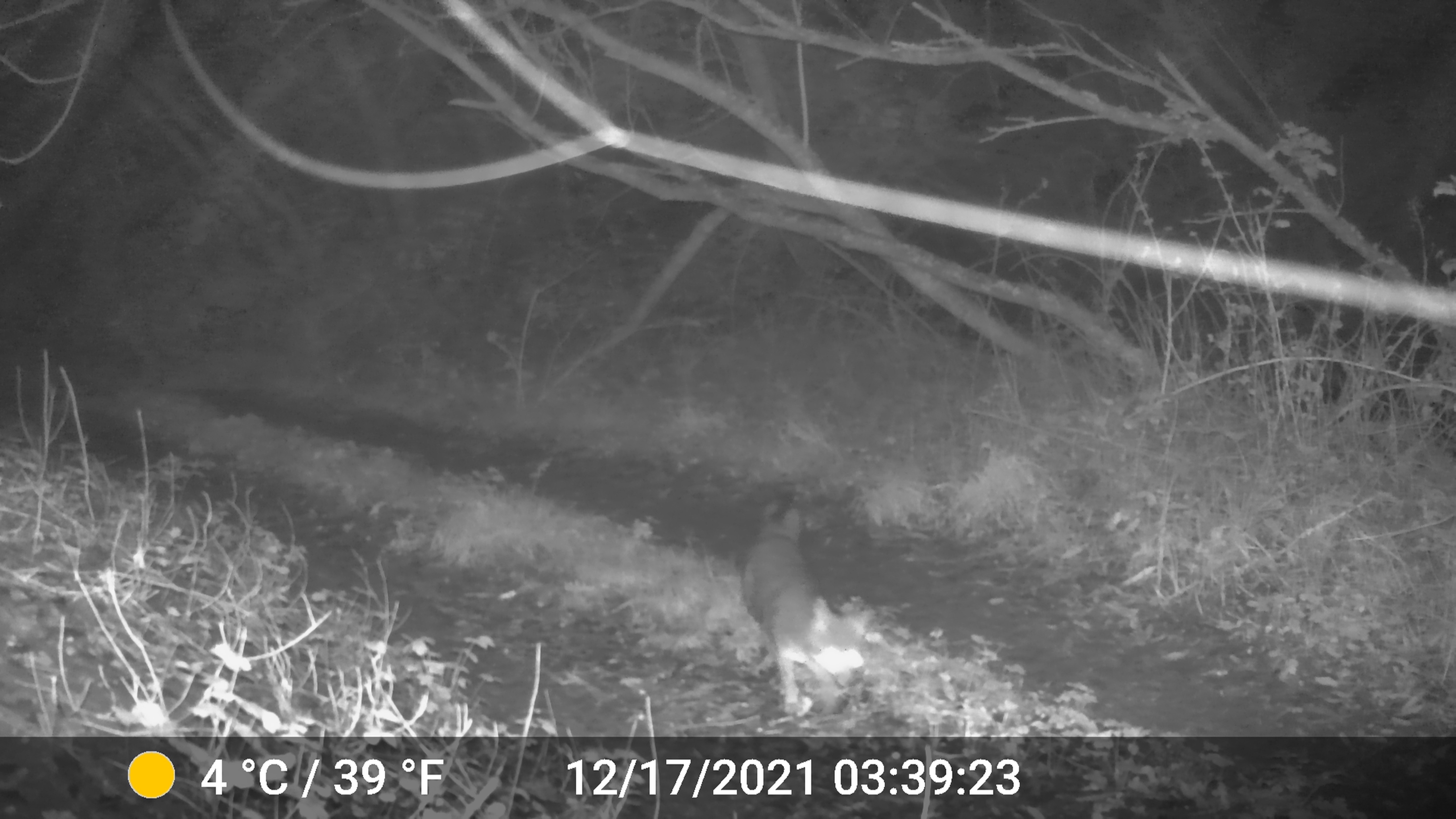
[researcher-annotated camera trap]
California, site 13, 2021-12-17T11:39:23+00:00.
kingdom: Animalia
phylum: Chordata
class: Mammalia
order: Carnivora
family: Canidae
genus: Urocyon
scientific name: Urocyon cinereoargenteus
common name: gray fox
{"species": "gray fox (Urocyon cinereoargenteus)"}